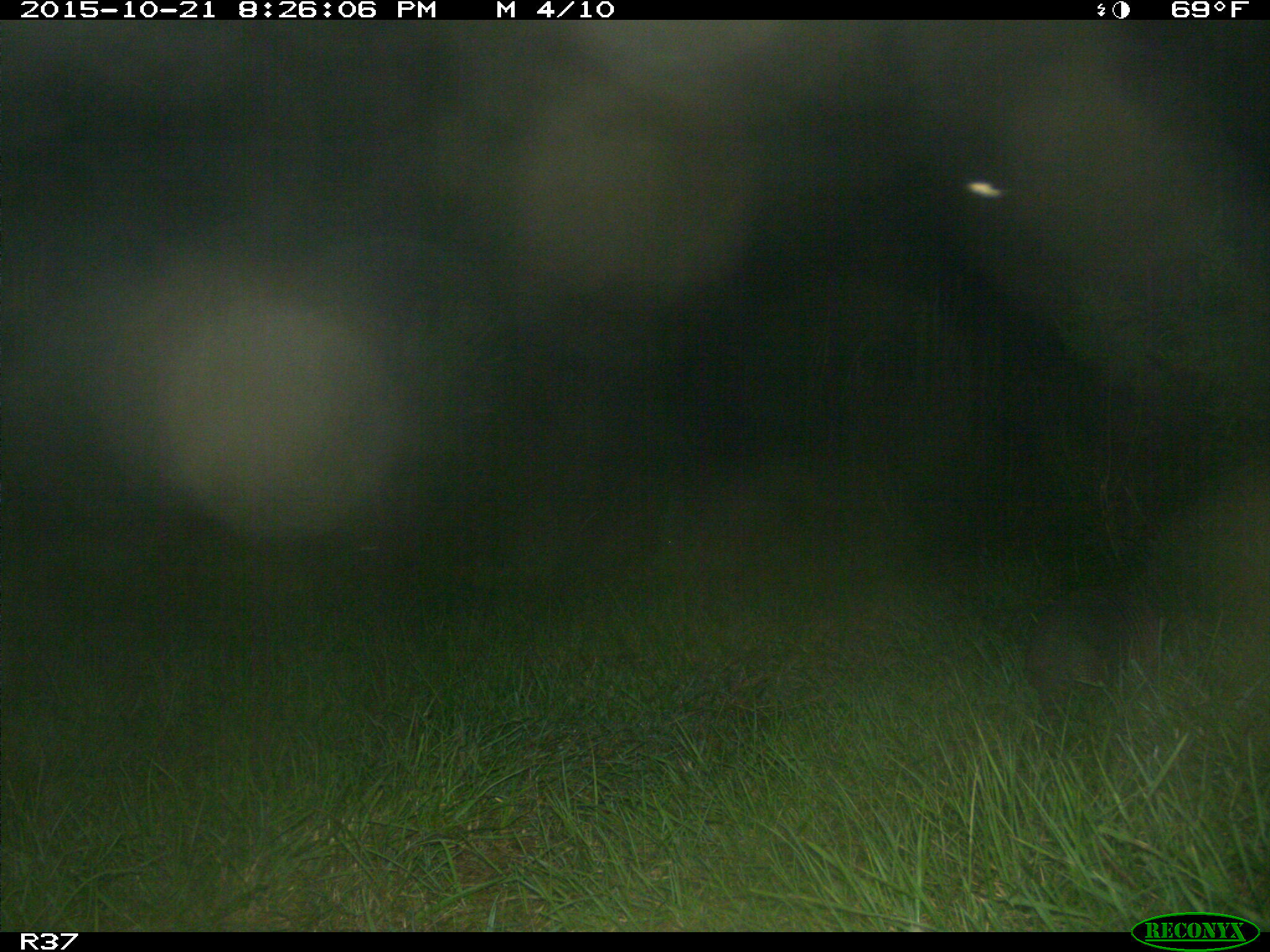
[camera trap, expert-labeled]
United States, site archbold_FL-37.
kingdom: Animalia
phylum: Chordata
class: Mammalia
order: Cingulata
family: Dasypodidae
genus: Dasypus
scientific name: Dasypus novemcinctus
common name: nine-banded armadillo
Dasypus novemcinctus (nine-banded armadillo).